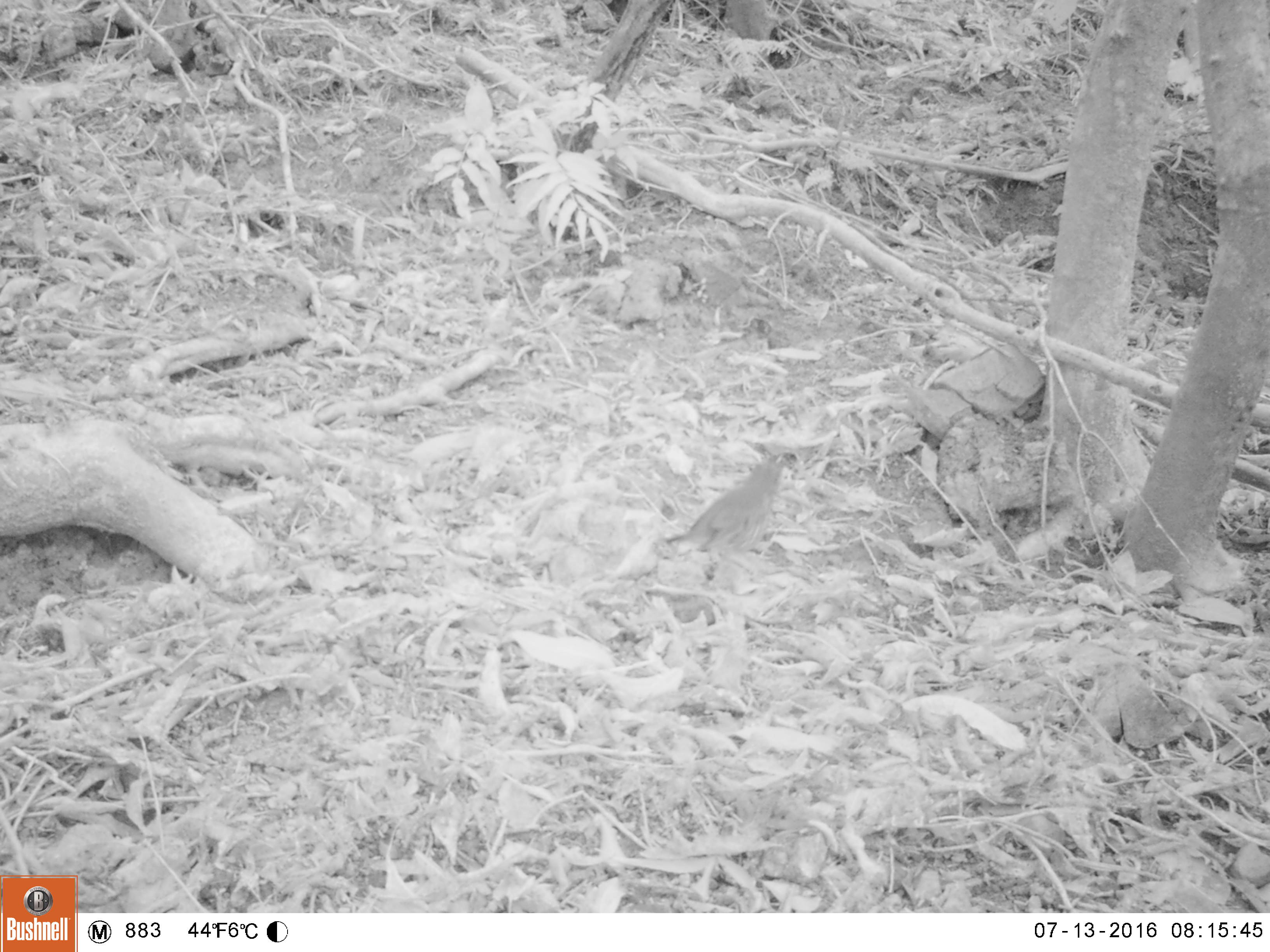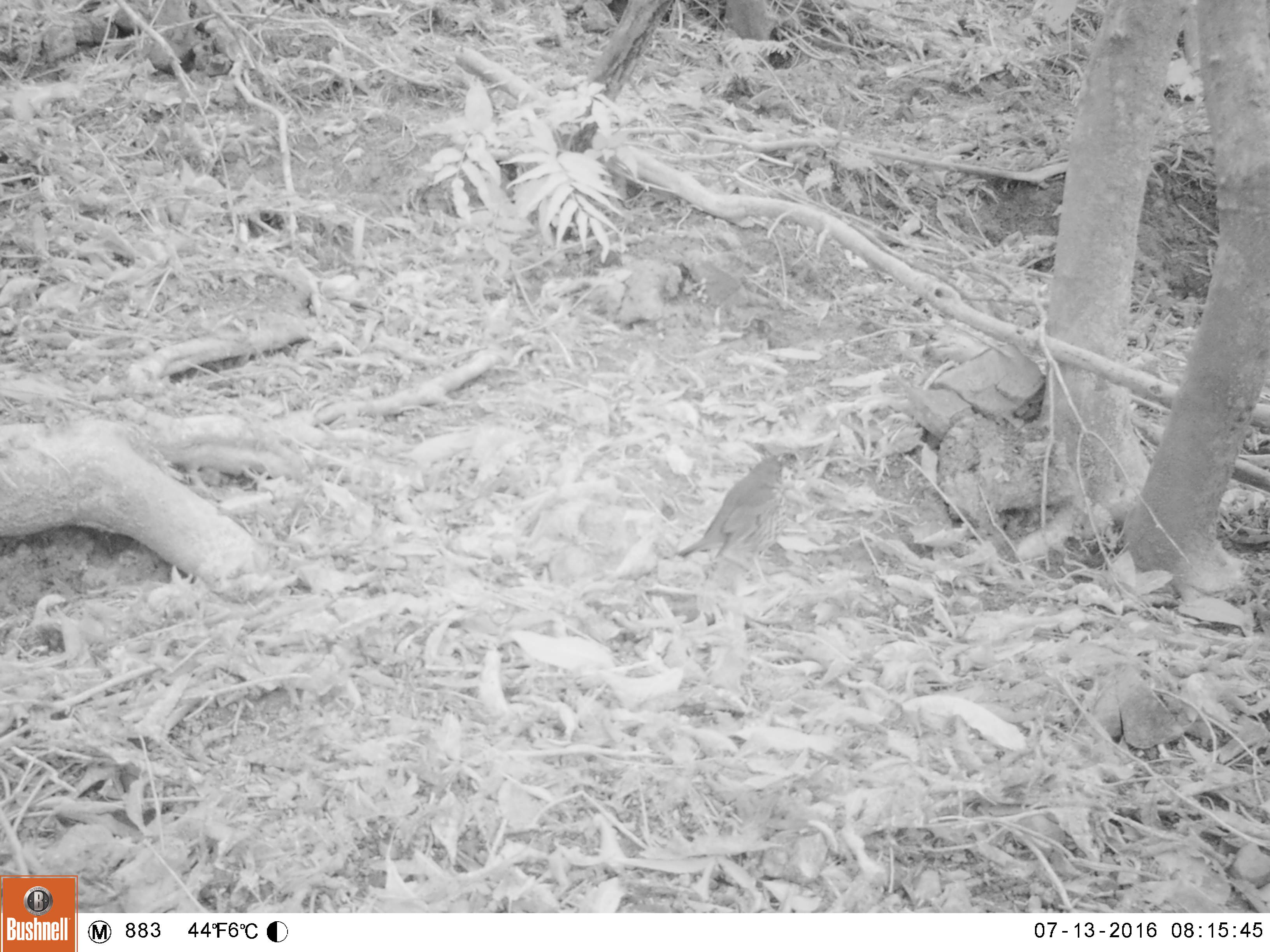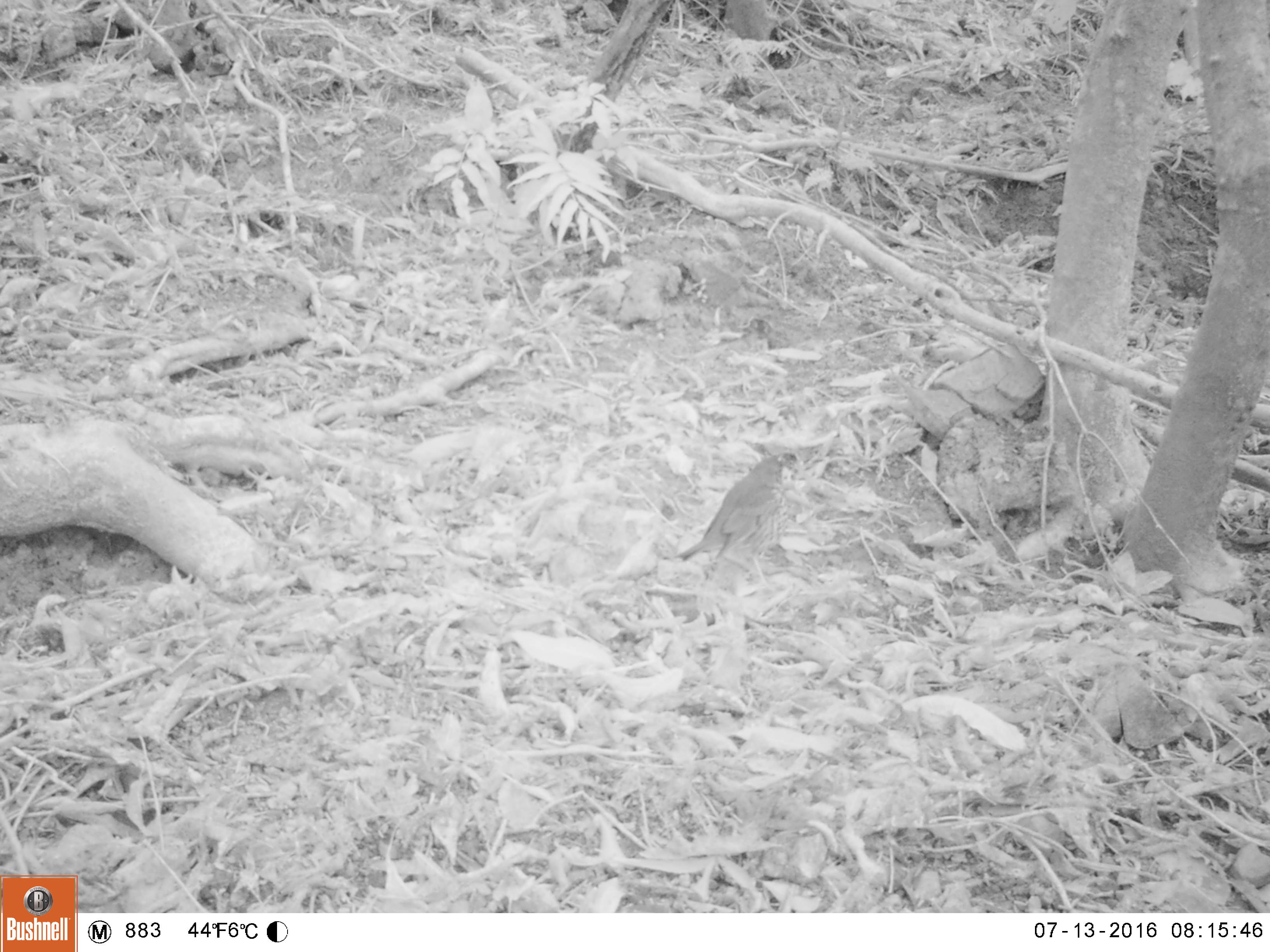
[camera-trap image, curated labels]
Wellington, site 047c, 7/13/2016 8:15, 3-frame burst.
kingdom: Animalia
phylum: Chordata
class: Aves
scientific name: Aves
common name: bird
Bird (Aves).